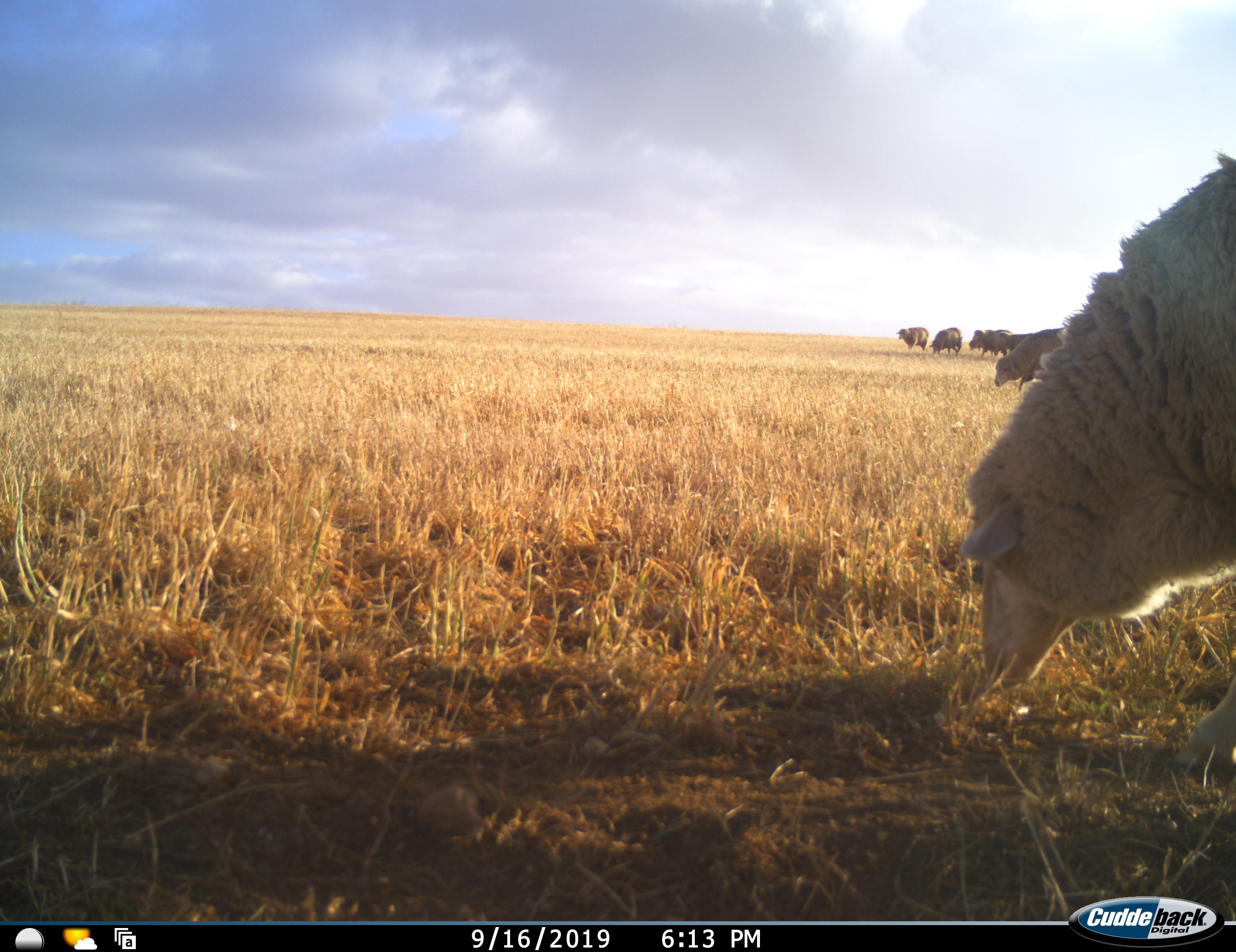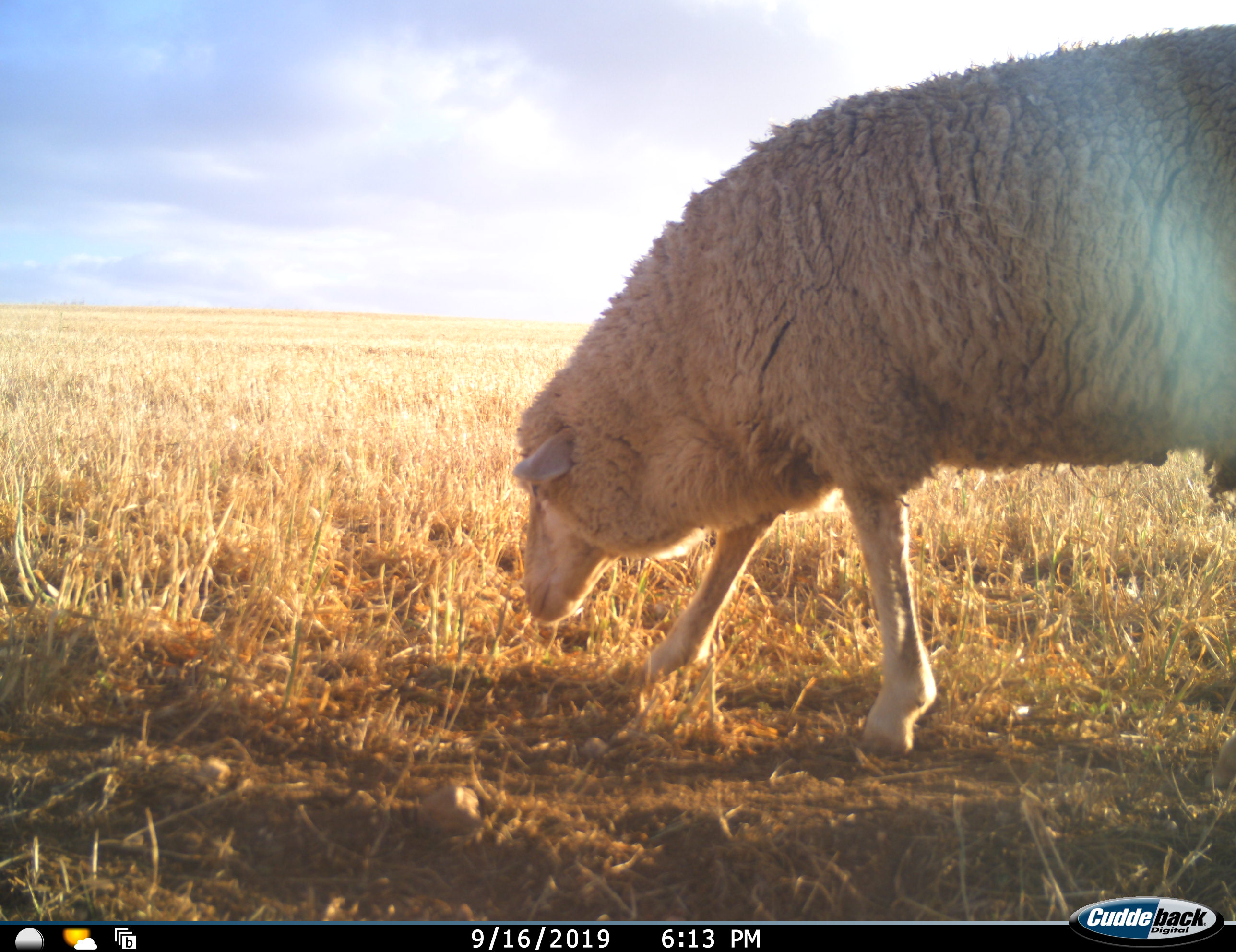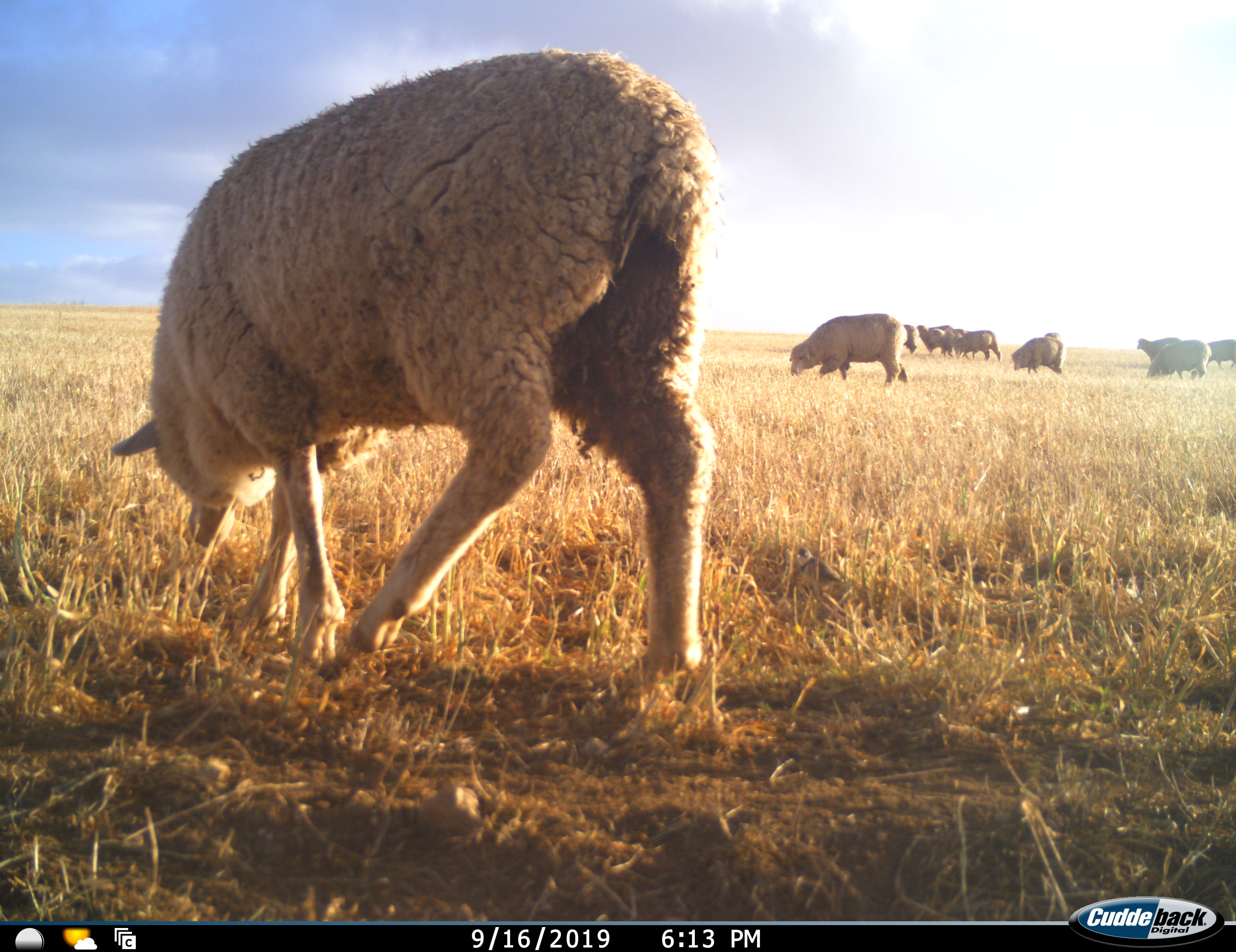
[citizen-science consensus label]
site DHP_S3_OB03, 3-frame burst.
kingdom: Animalia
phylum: Chordata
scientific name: Vertebrata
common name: domestic animal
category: domesticanimal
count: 11-50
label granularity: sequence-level